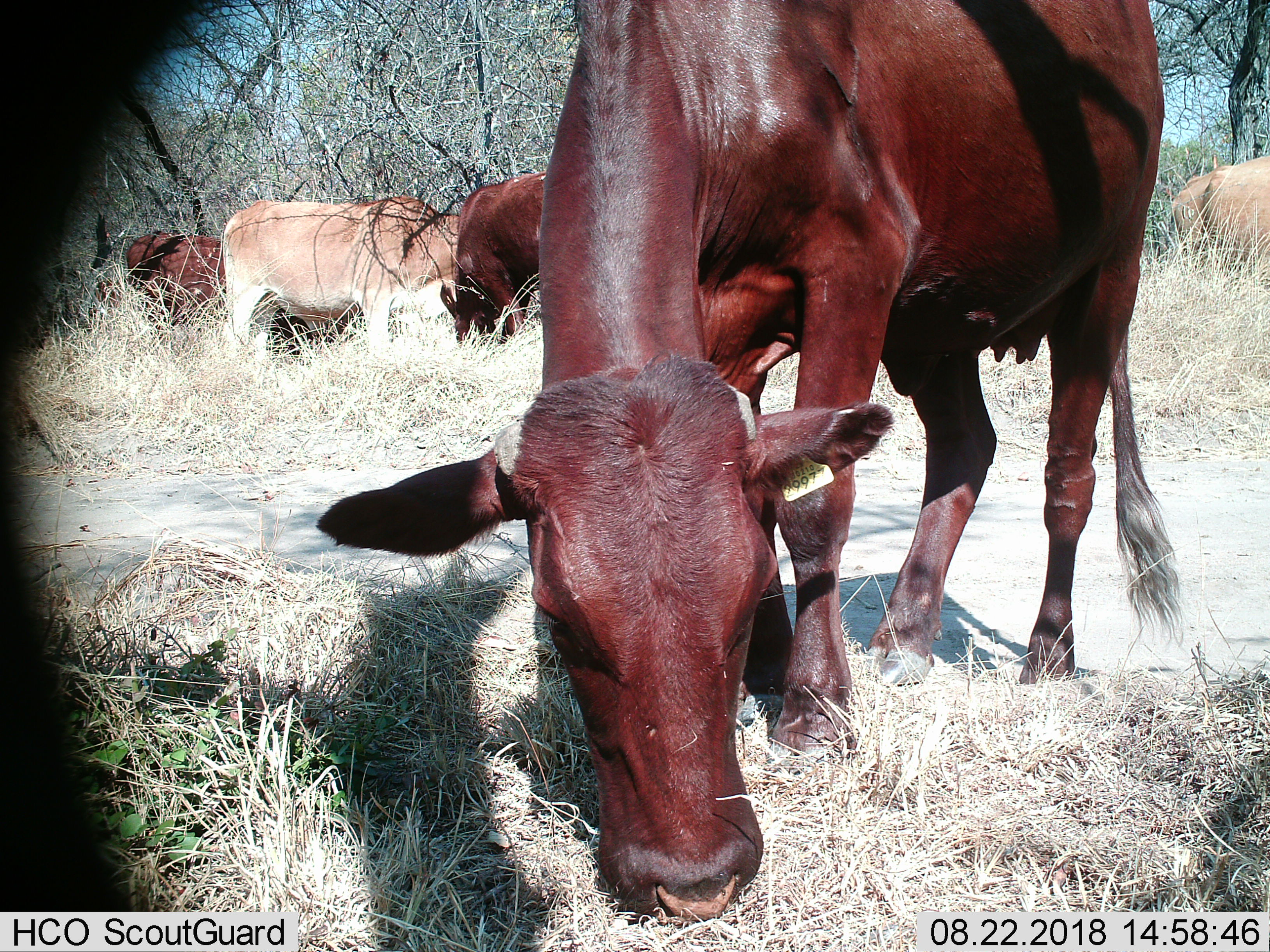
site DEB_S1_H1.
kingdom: Animalia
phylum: Chordata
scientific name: Vertebrata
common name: domestic animal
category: domesticanimal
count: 5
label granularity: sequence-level